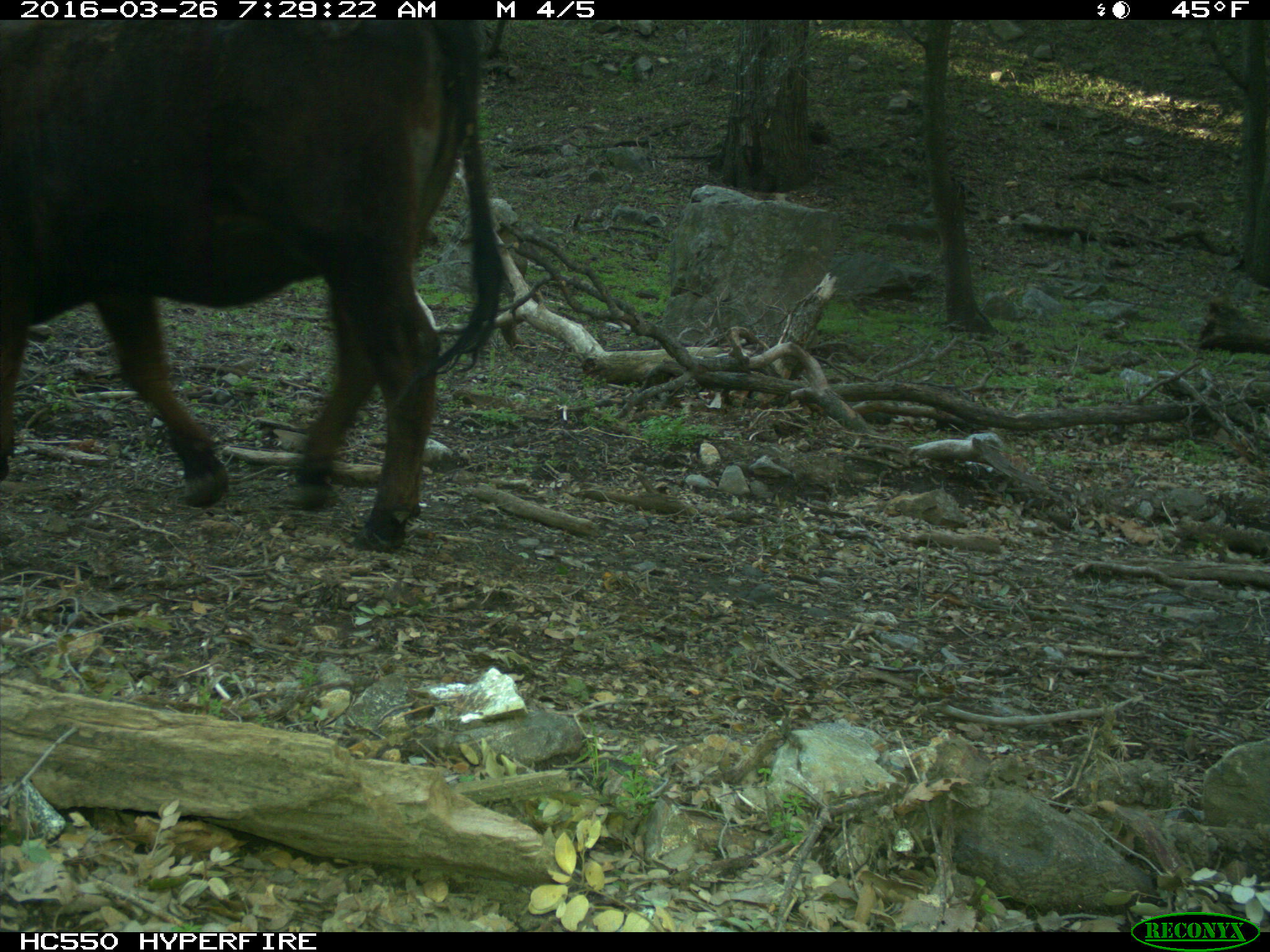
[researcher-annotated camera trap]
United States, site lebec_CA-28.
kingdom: Animalia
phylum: Chordata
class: Mammalia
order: Artiodactyla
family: Bovidae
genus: Bos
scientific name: Bos taurus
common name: domestic cow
Bos taurus (domestic cow).